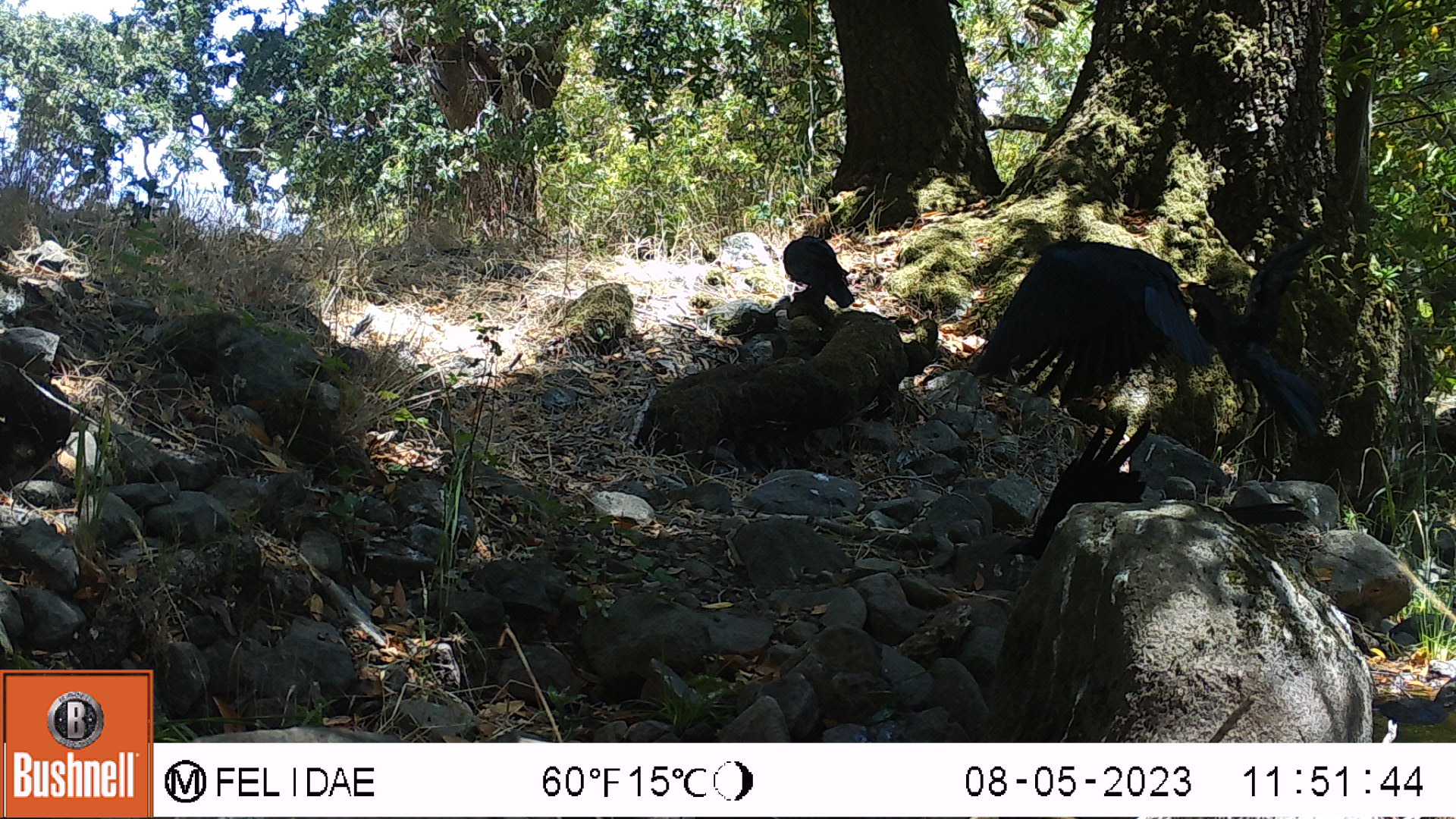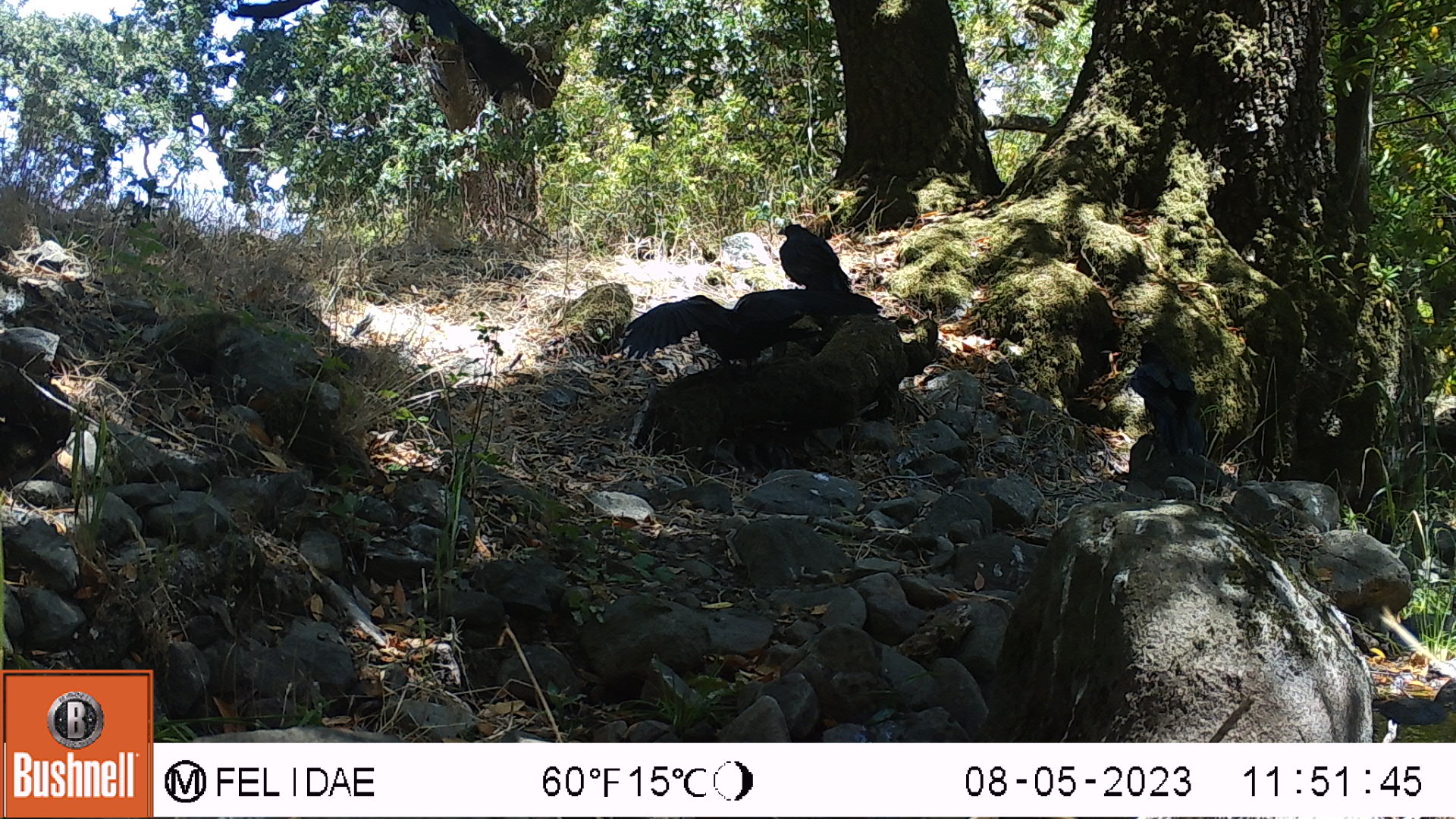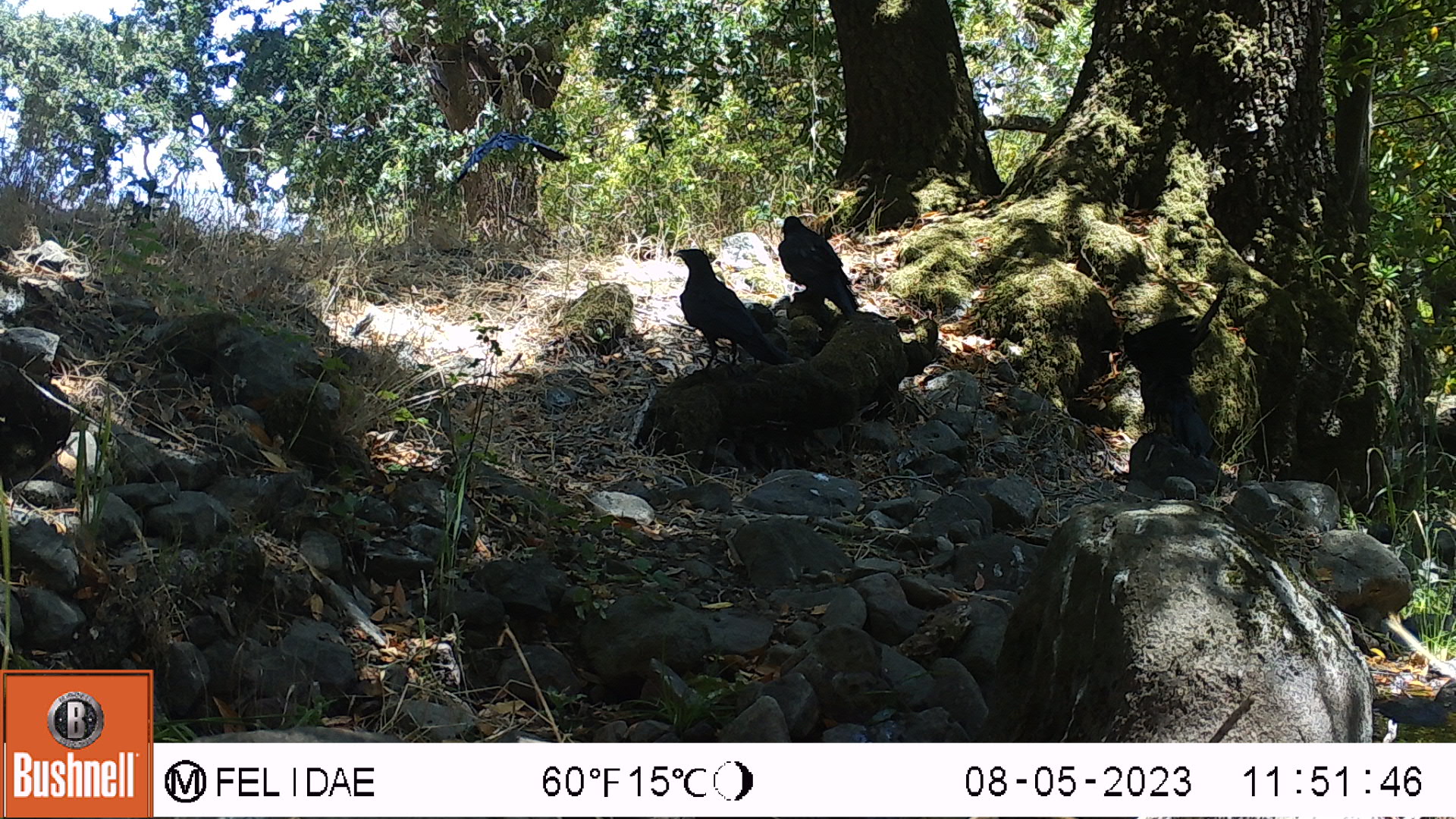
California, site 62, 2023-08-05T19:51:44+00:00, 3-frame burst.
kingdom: Animalia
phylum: Chordata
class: Aves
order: Passeriformes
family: Corvidae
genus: Corvus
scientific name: Corvus brachyrhynchos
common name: american crow